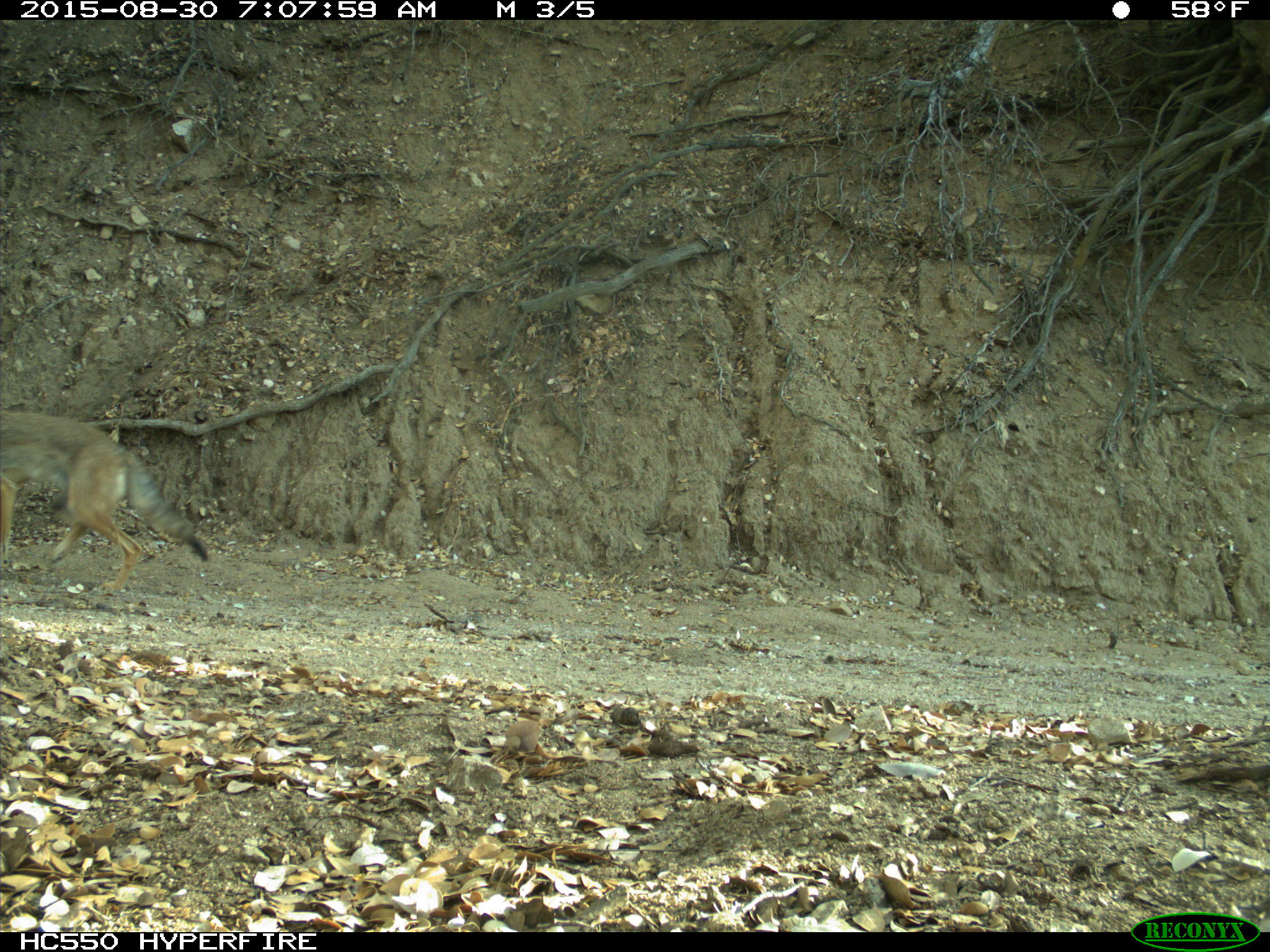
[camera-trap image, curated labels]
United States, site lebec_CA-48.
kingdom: Animalia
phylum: Chordata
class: Mammalia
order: Carnivora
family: Canidae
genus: Canis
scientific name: Canis latrans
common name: coyote